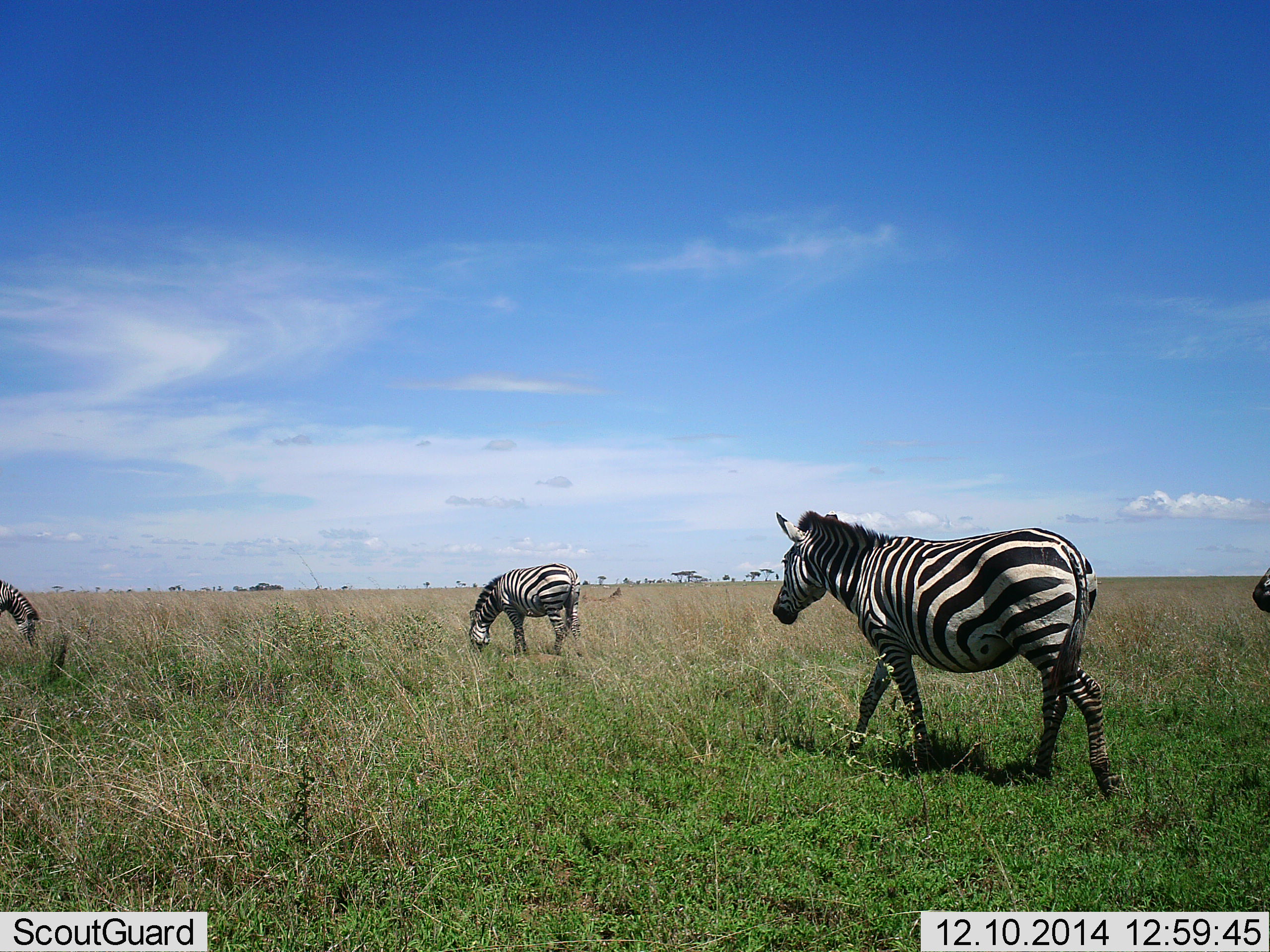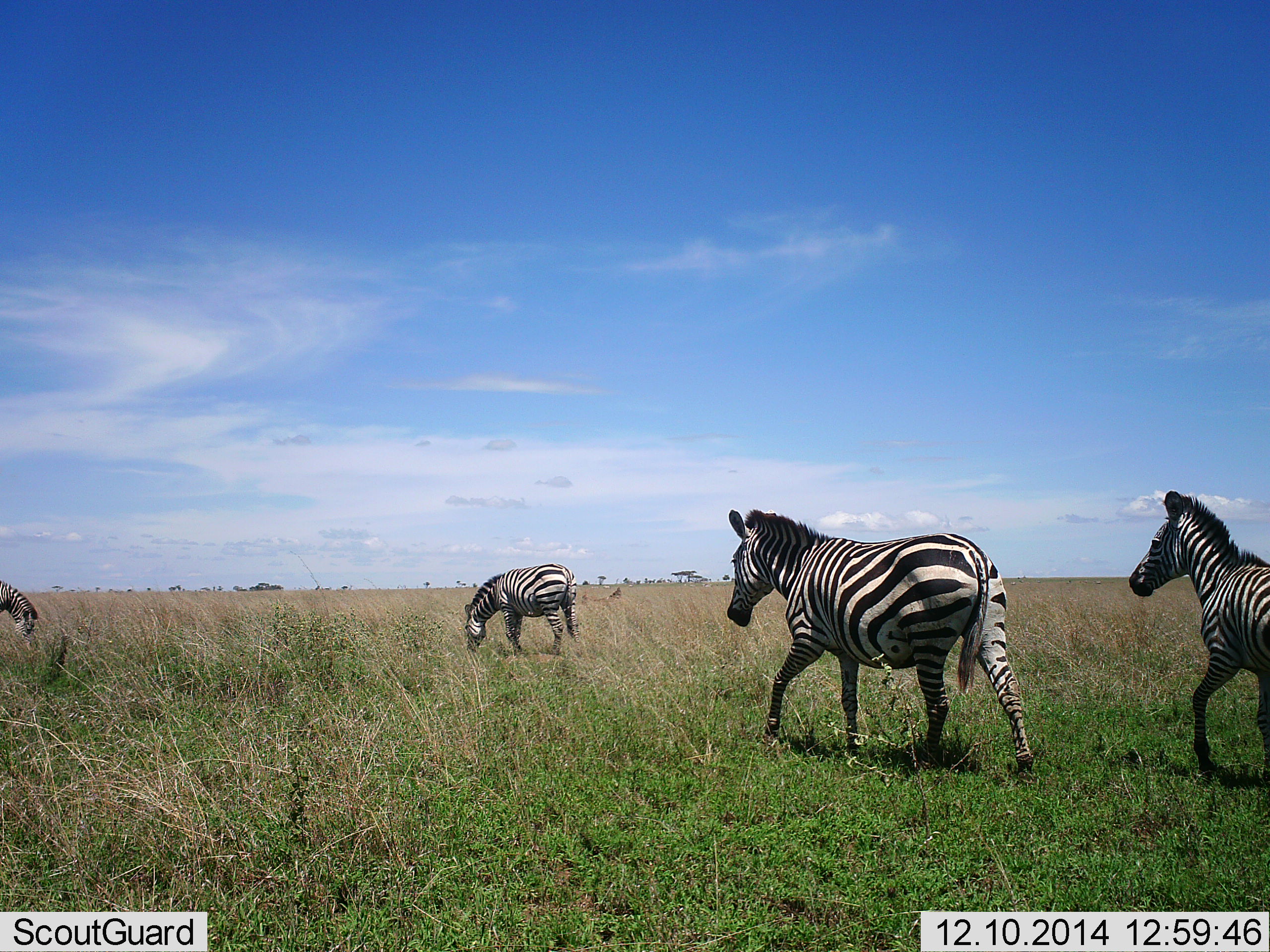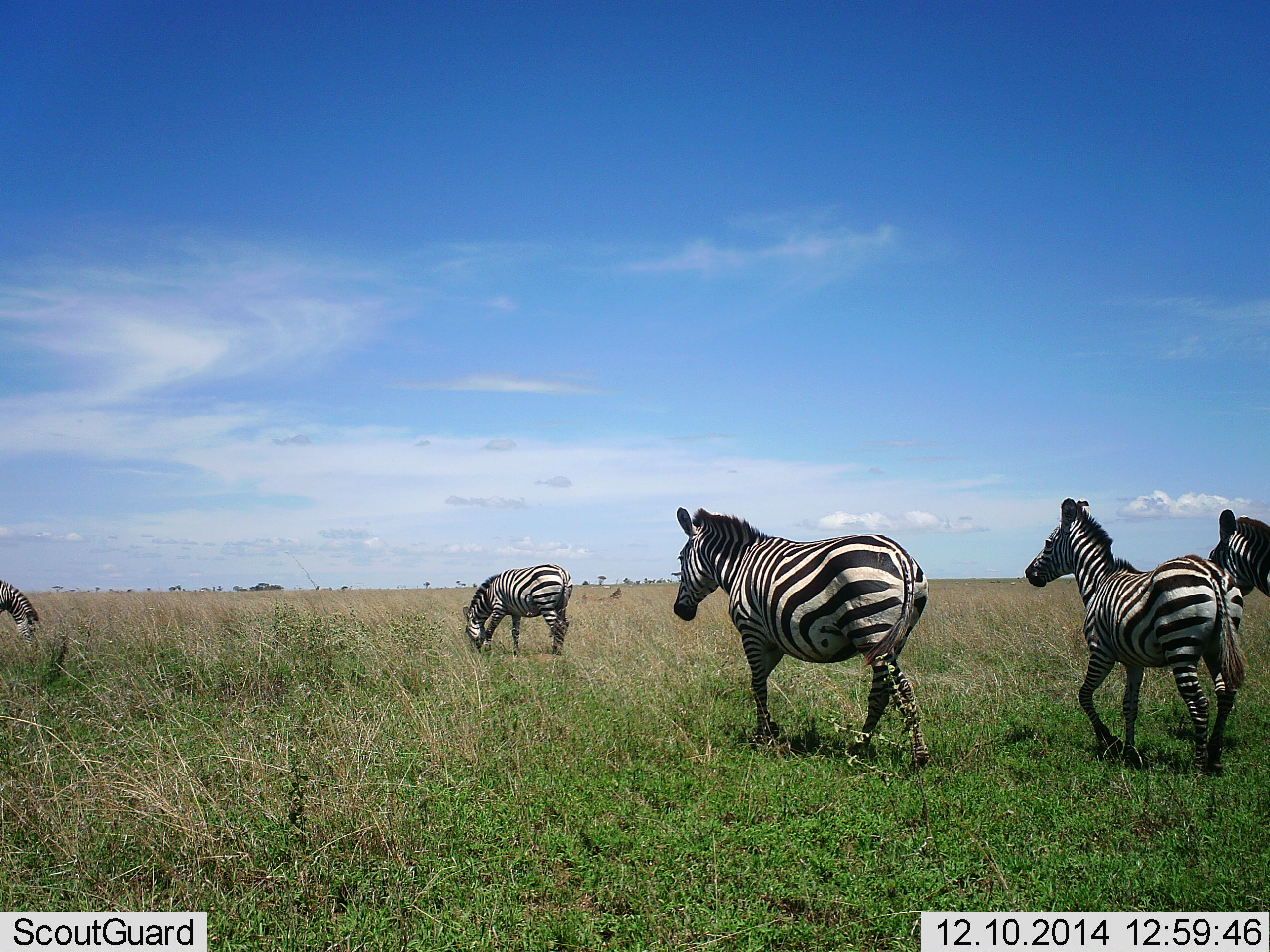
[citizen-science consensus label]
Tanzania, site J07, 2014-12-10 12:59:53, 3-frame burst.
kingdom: Animalia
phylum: Chordata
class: Mammalia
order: Perissodactyla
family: Equidae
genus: Equus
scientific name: Equus quagga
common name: plains zebra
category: zebra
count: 5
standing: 10%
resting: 0%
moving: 100%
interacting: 0%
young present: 10%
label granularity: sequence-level